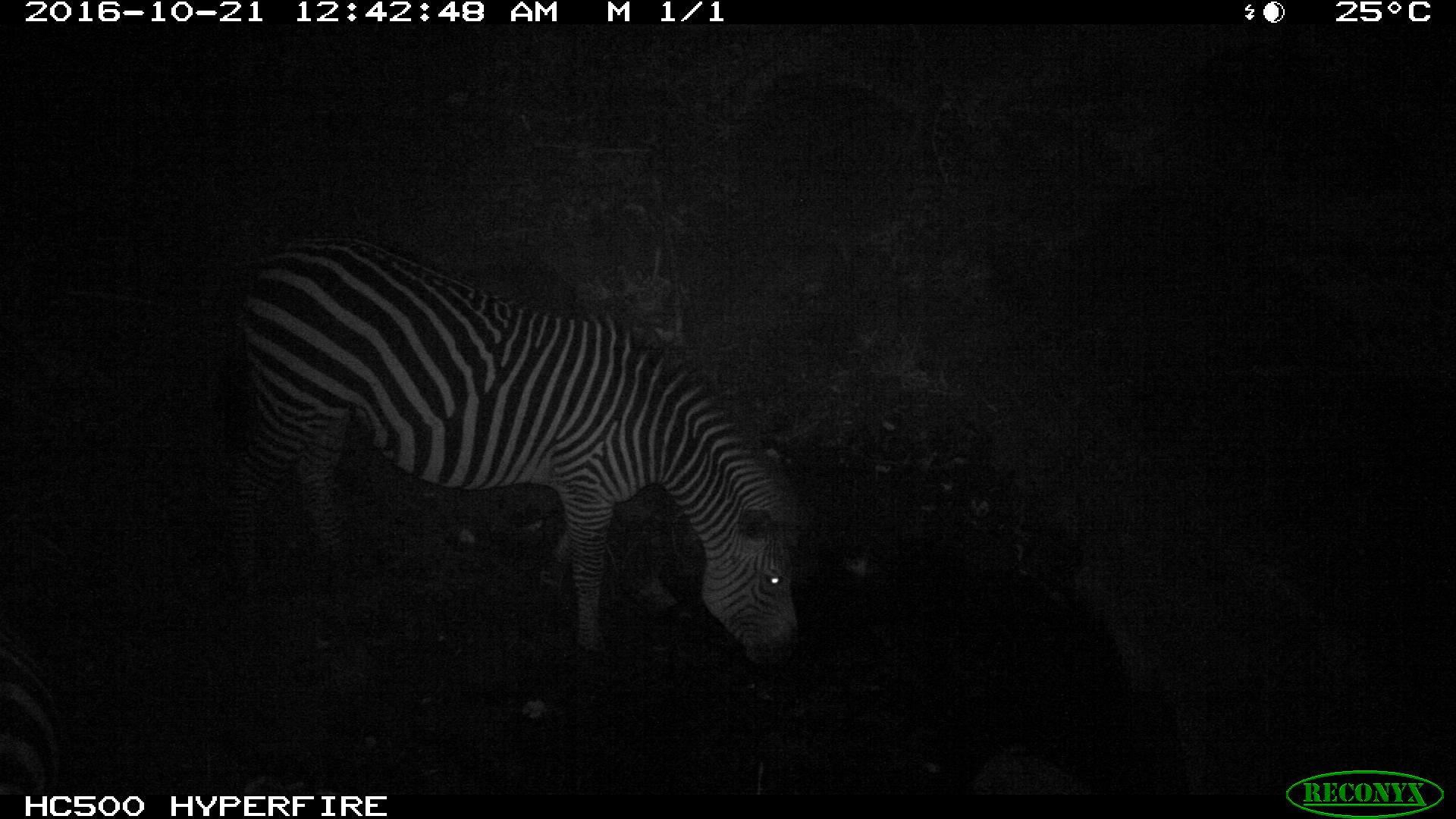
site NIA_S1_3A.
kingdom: Animalia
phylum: Chordata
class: Mammalia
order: Perissodactyla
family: Equidae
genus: Equus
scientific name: Equus quagga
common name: plains zebra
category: zebraplains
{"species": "zebraplains (plains zebra) (Equus quagga)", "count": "1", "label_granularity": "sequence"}